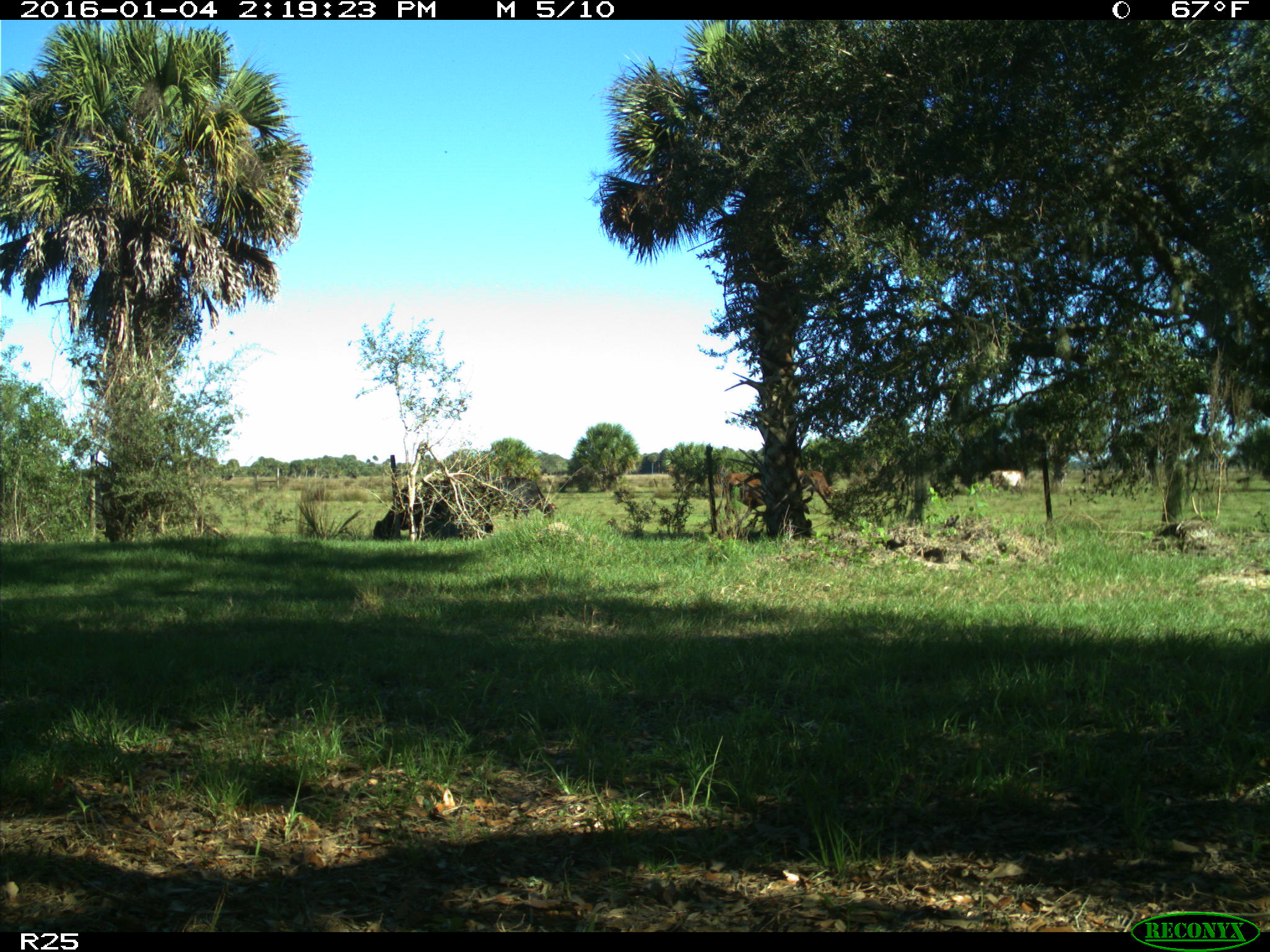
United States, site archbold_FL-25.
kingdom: Animalia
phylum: Chordata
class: Mammalia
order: Artiodactyla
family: Bovidae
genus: Bos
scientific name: Bos taurus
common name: domestic cow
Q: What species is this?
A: Bos taurus (domestic cow).